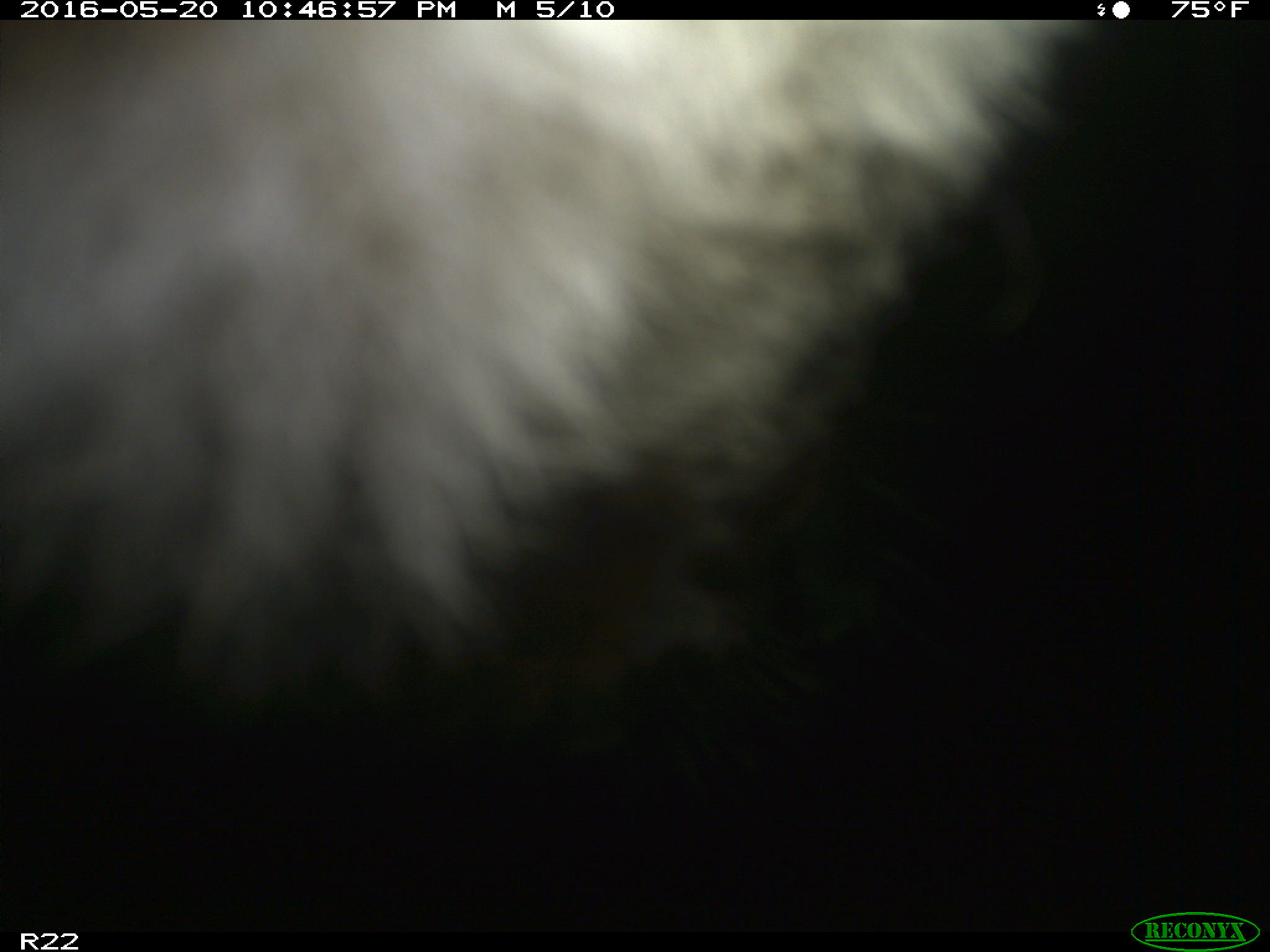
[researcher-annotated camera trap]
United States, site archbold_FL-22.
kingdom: Animalia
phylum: Chordata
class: Mammalia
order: Artiodactyla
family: Bovidae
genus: Bos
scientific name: Bos taurus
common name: domestic cow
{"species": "Bos taurus (domestic cow)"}